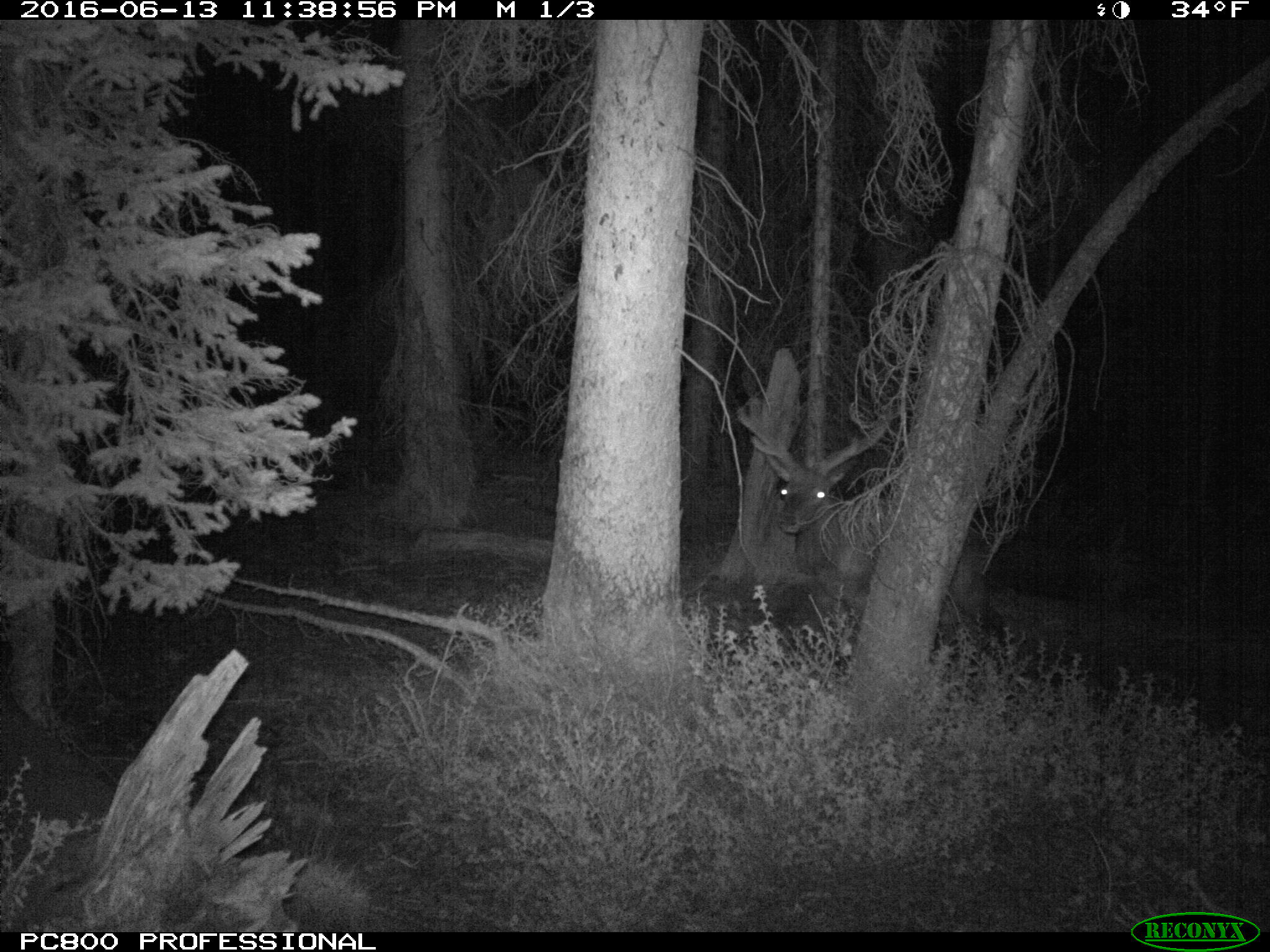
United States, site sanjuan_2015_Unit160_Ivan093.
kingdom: Animalia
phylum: Chordata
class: Mammalia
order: Artiodactyla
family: Cervidae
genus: Cervus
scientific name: Cervus elaphus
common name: red deer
Cervus elaphus (red deer).